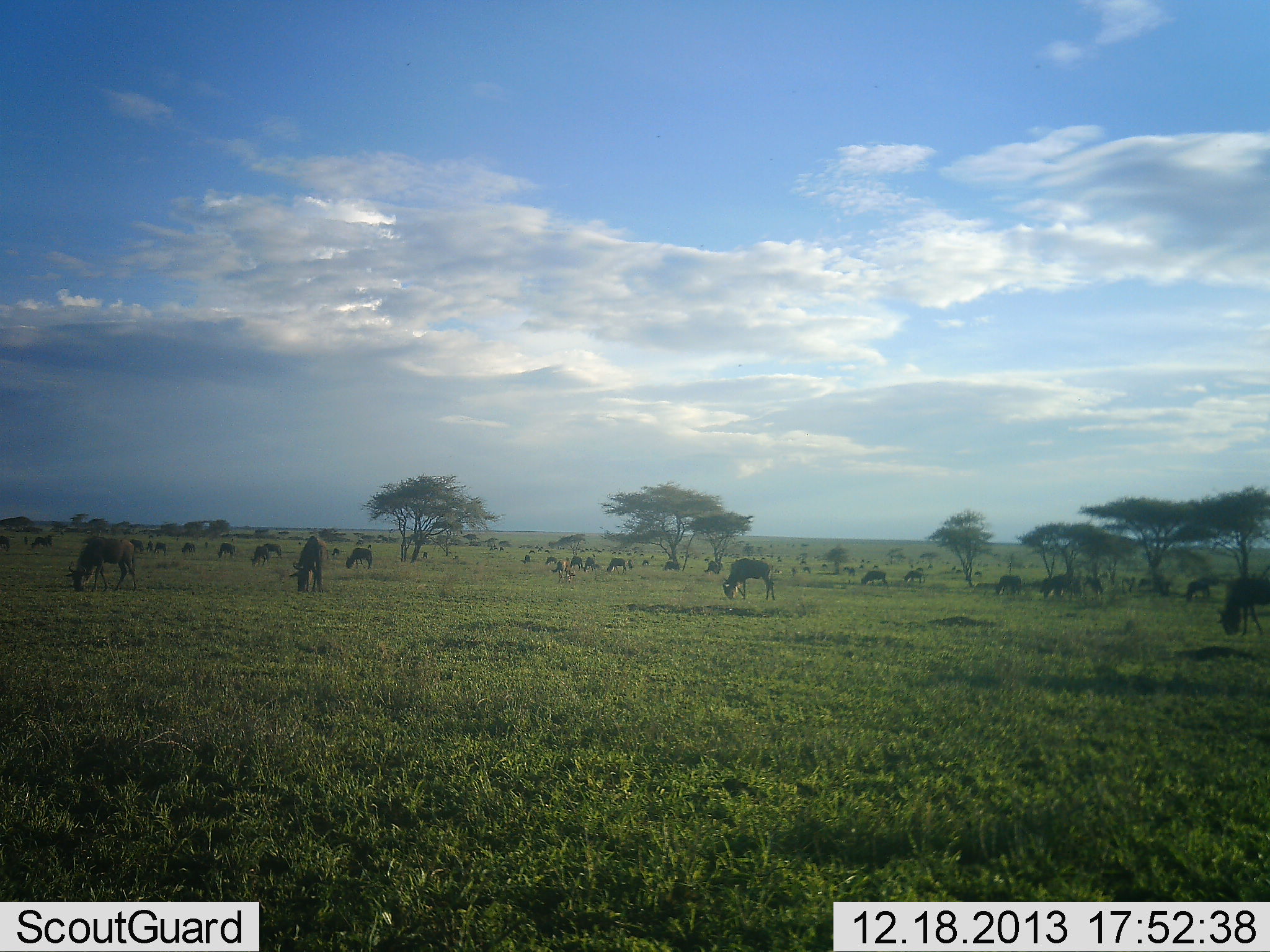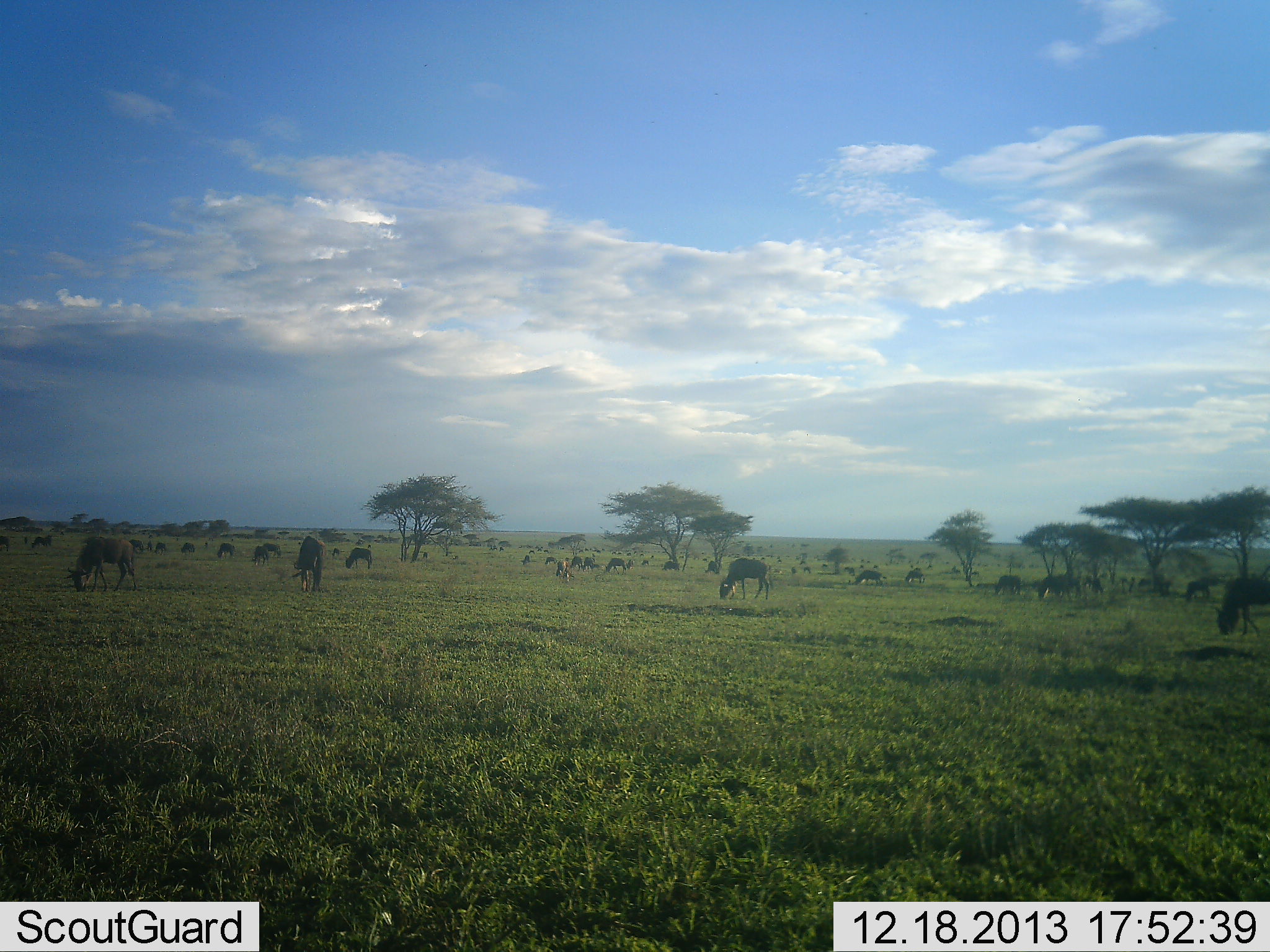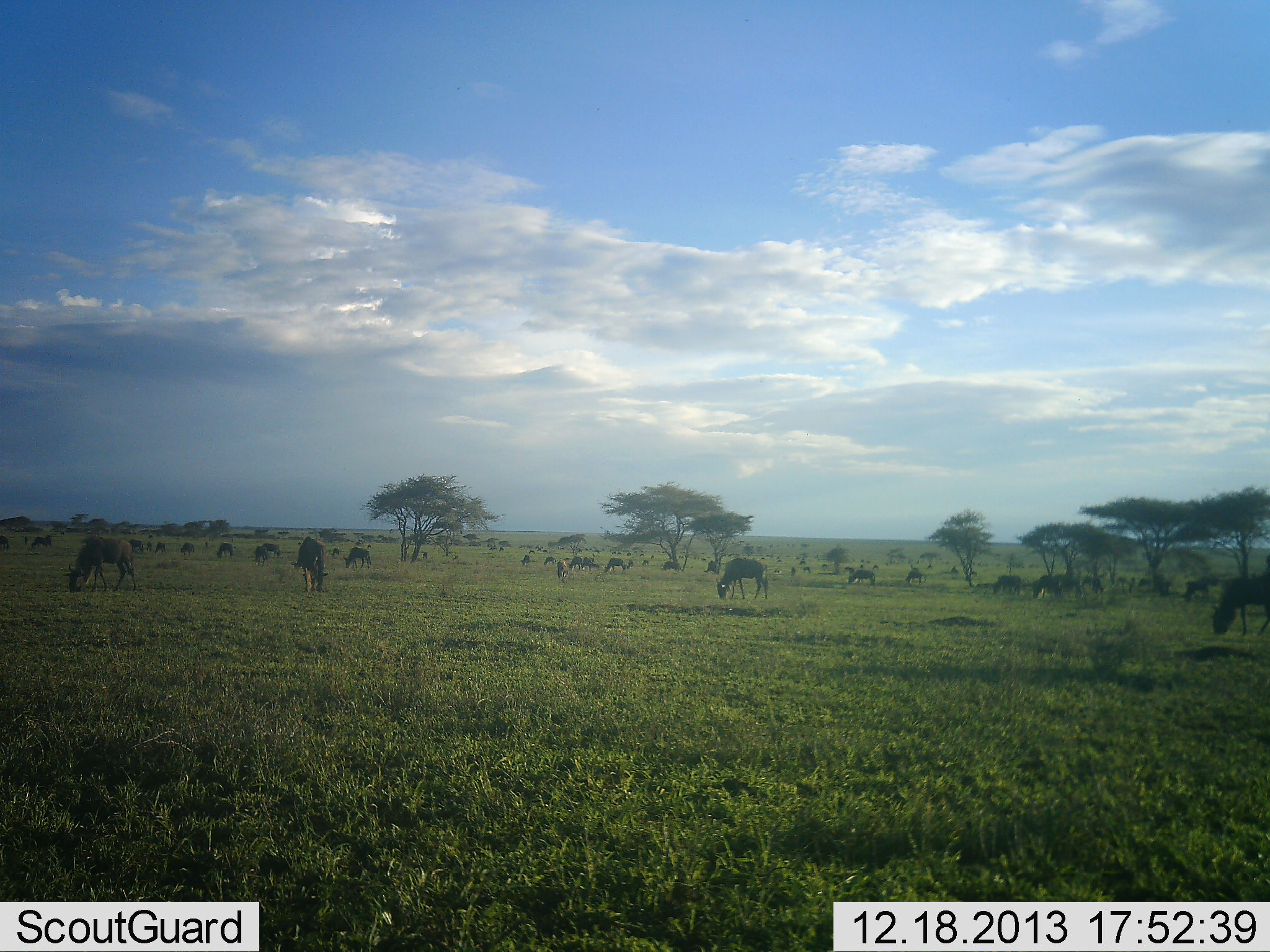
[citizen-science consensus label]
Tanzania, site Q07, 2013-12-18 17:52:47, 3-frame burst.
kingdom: Animalia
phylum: Chordata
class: Mammalia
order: Artiodactyla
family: Bovidae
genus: Connochaetes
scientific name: Connochaetes taurinus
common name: blue wildebeest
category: wildebeest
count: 11-50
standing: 40%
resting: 10%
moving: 30%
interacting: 10%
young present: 0%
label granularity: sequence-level